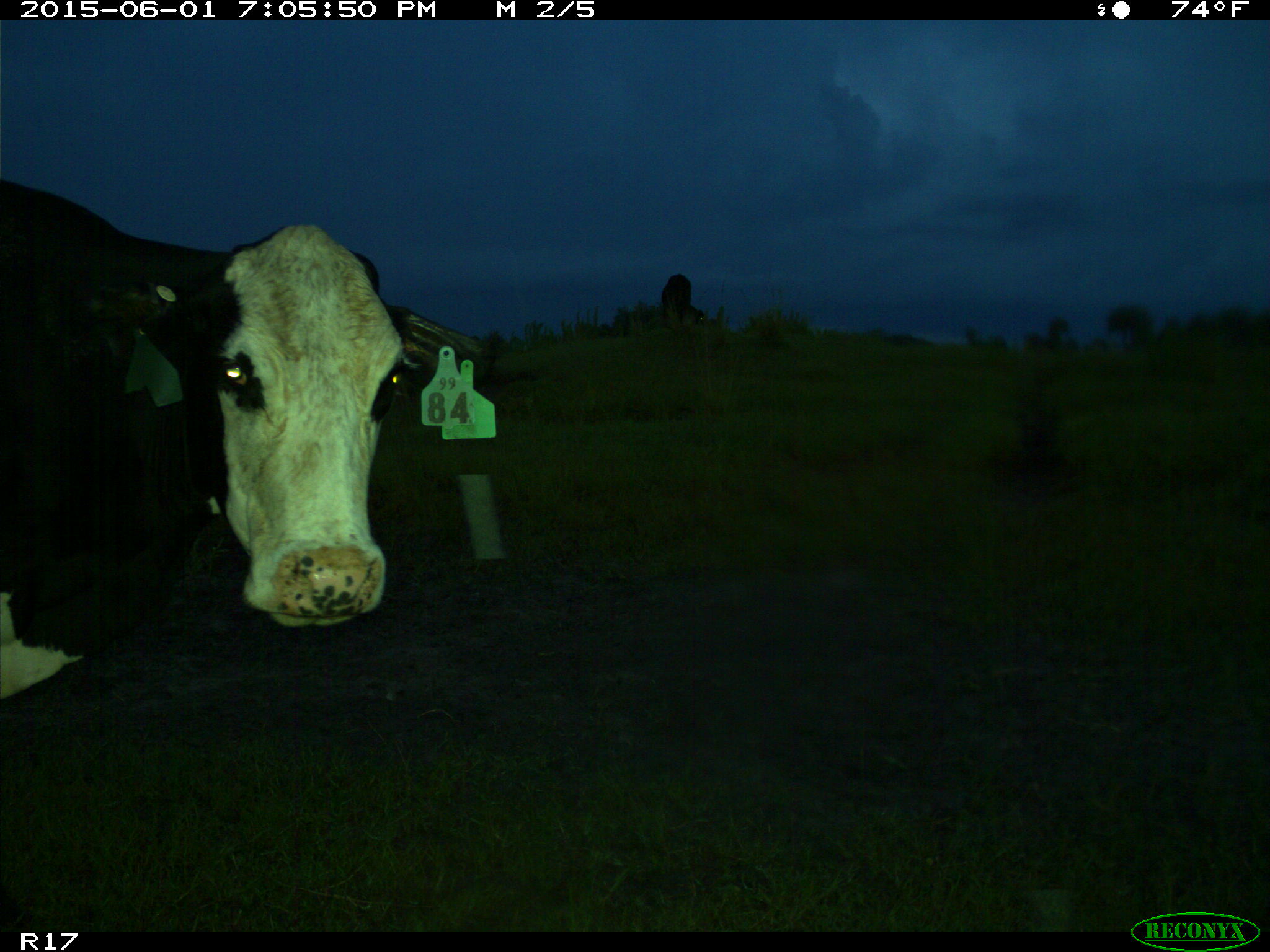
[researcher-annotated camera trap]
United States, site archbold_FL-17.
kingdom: Animalia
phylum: Chordata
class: Mammalia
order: Artiodactyla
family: Bovidae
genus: Bos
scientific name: Bos taurus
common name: domestic cow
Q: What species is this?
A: Bos taurus (domestic cow).